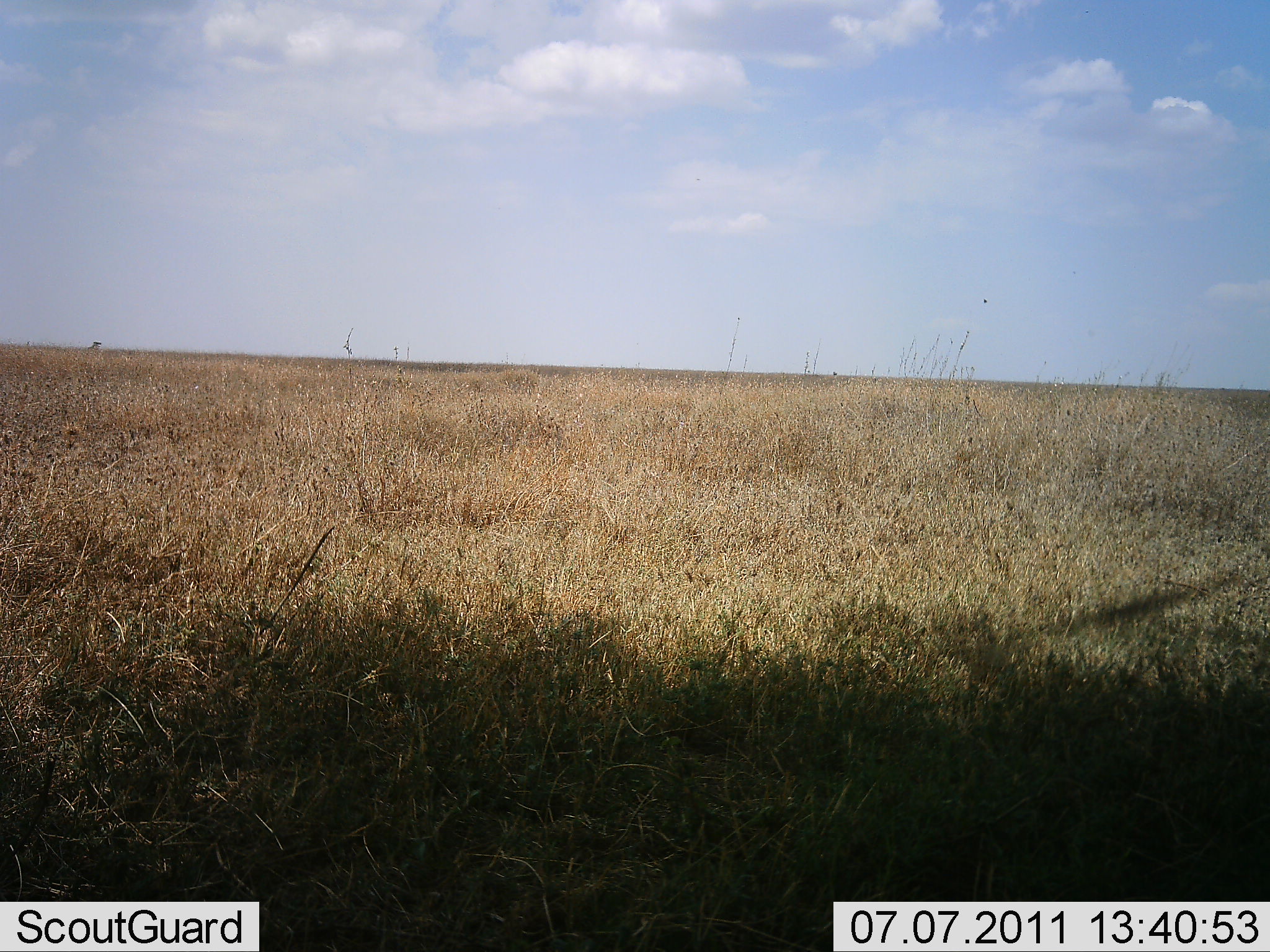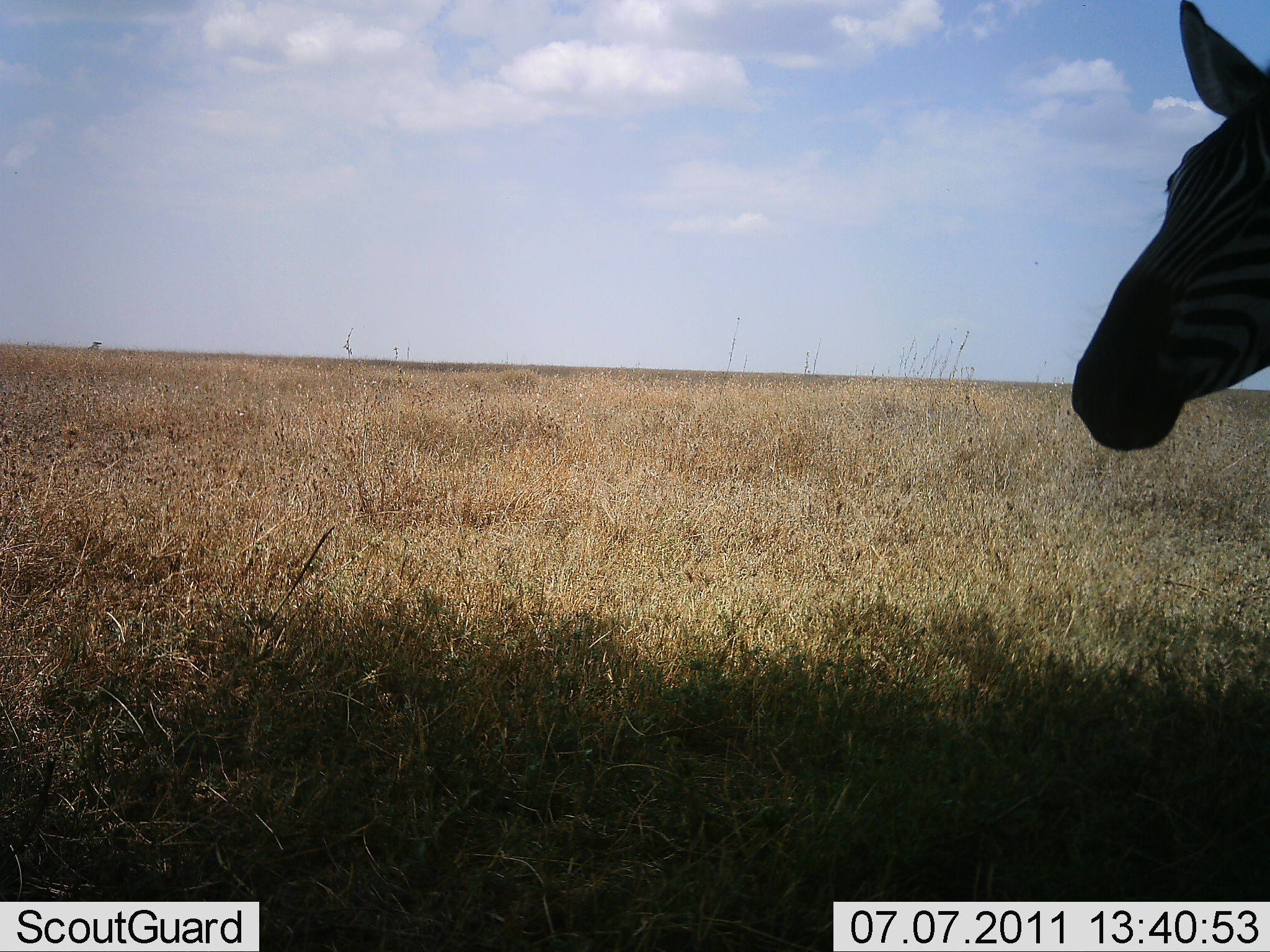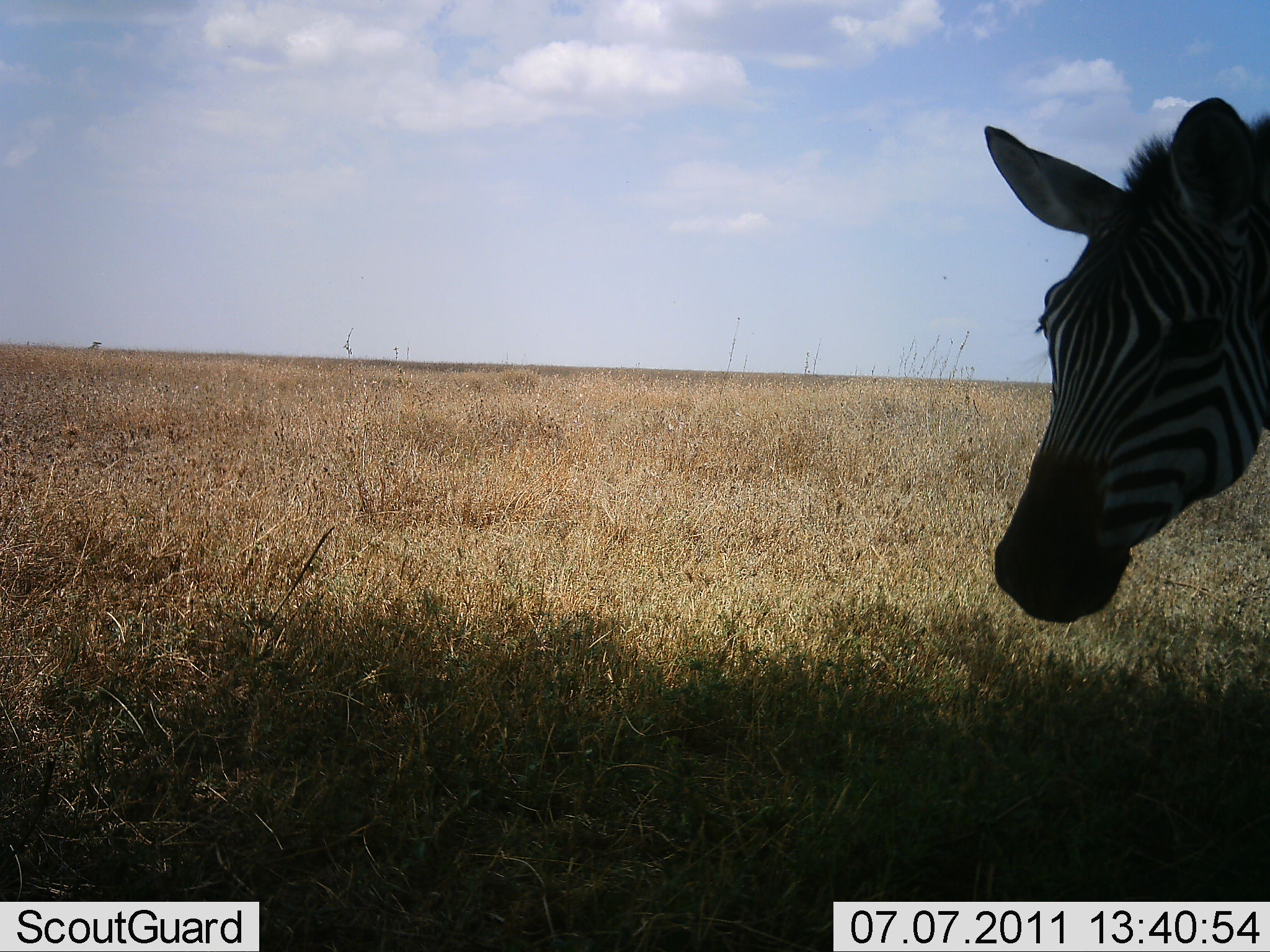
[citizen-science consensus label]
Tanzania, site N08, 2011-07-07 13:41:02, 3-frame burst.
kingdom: Animalia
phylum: Chordata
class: Mammalia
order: Perissodactyla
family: Equidae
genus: Equus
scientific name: Equus quagga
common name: plains zebra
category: zebra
Zebra (plains zebra) (Equus quagga), count 1. Behavior (volunteer vote fractions): standing 33%, resting 0%, moving 58%, interacting 8%. Young present (vote fraction): 0%. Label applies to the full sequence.